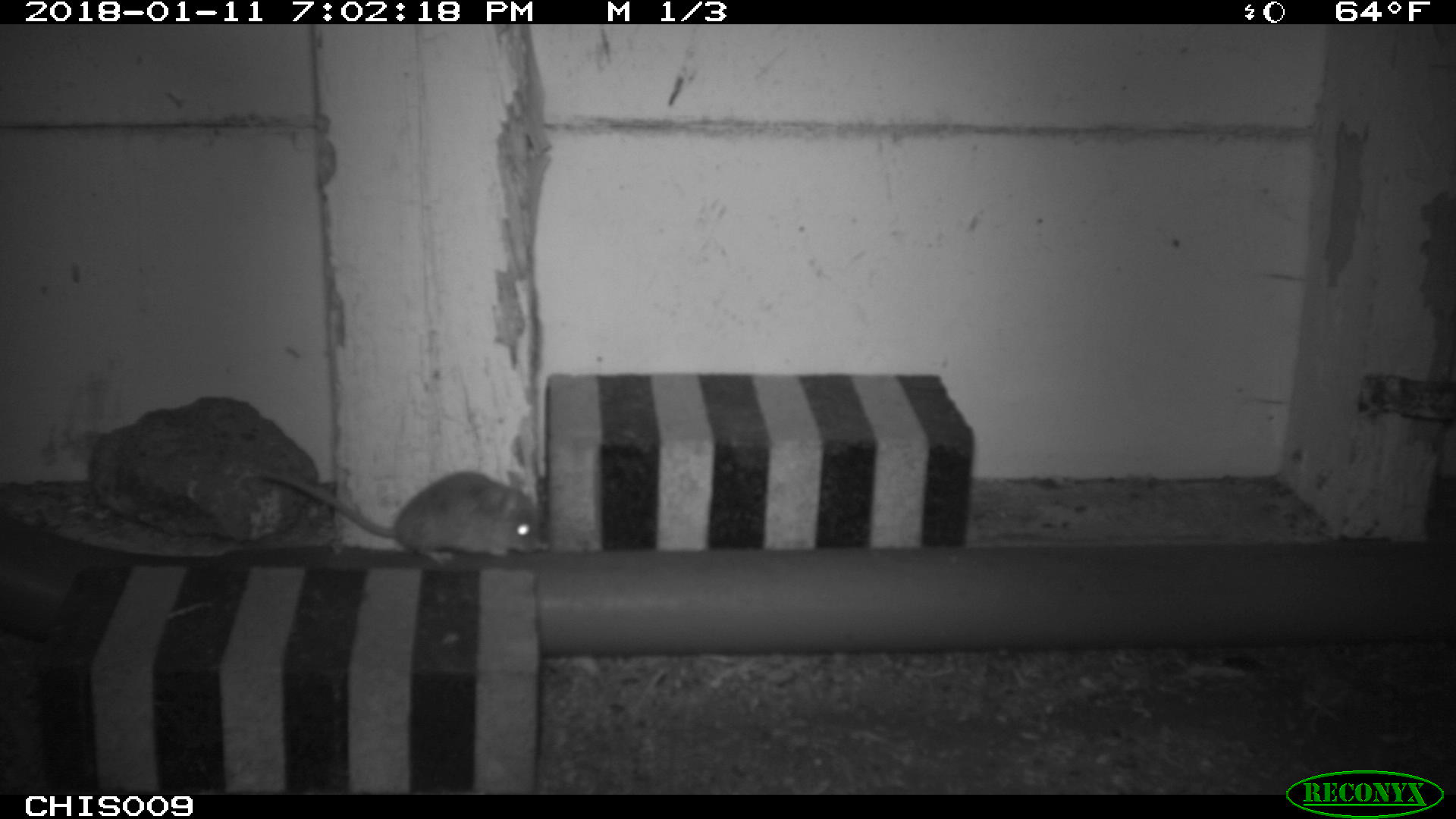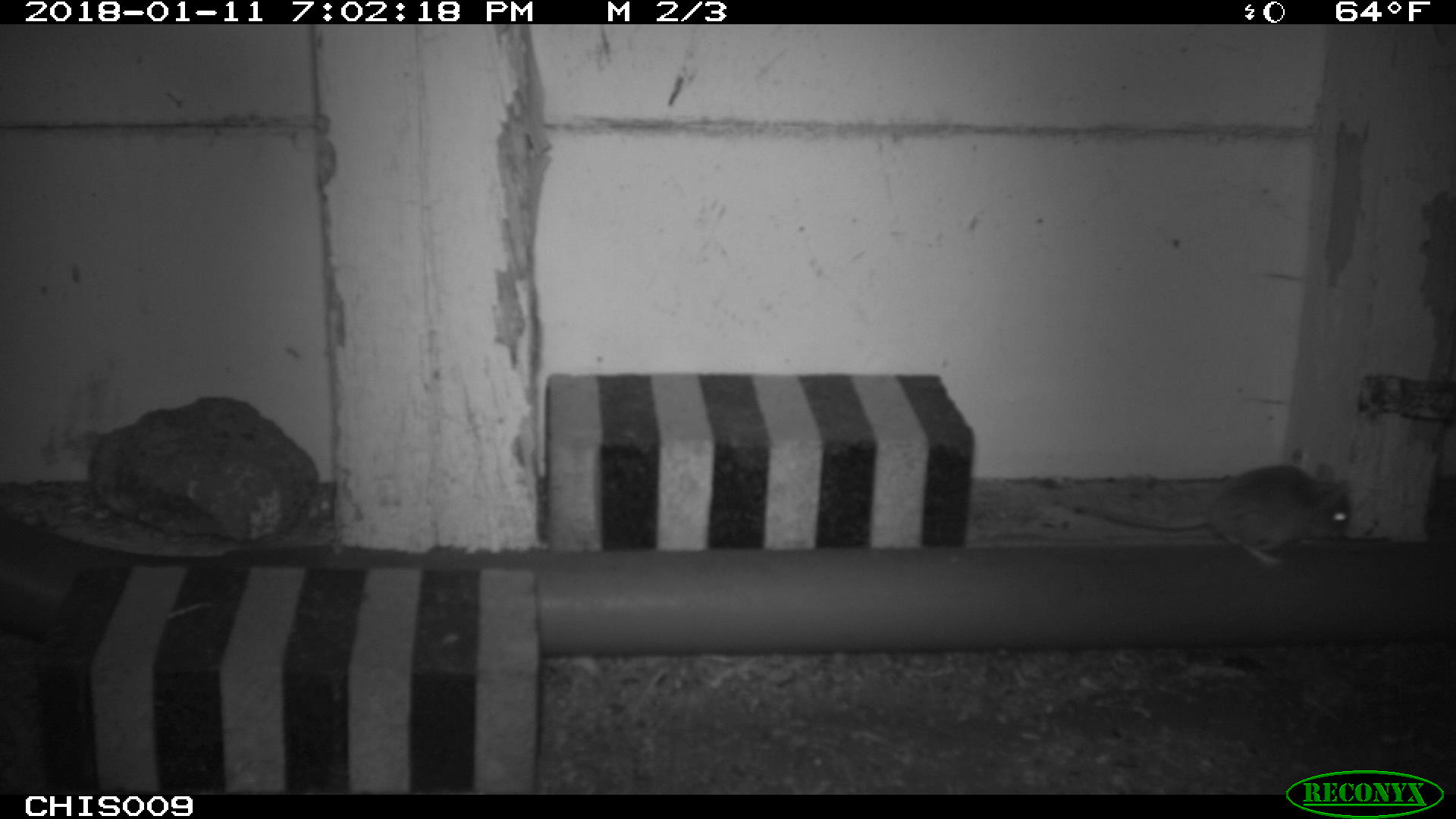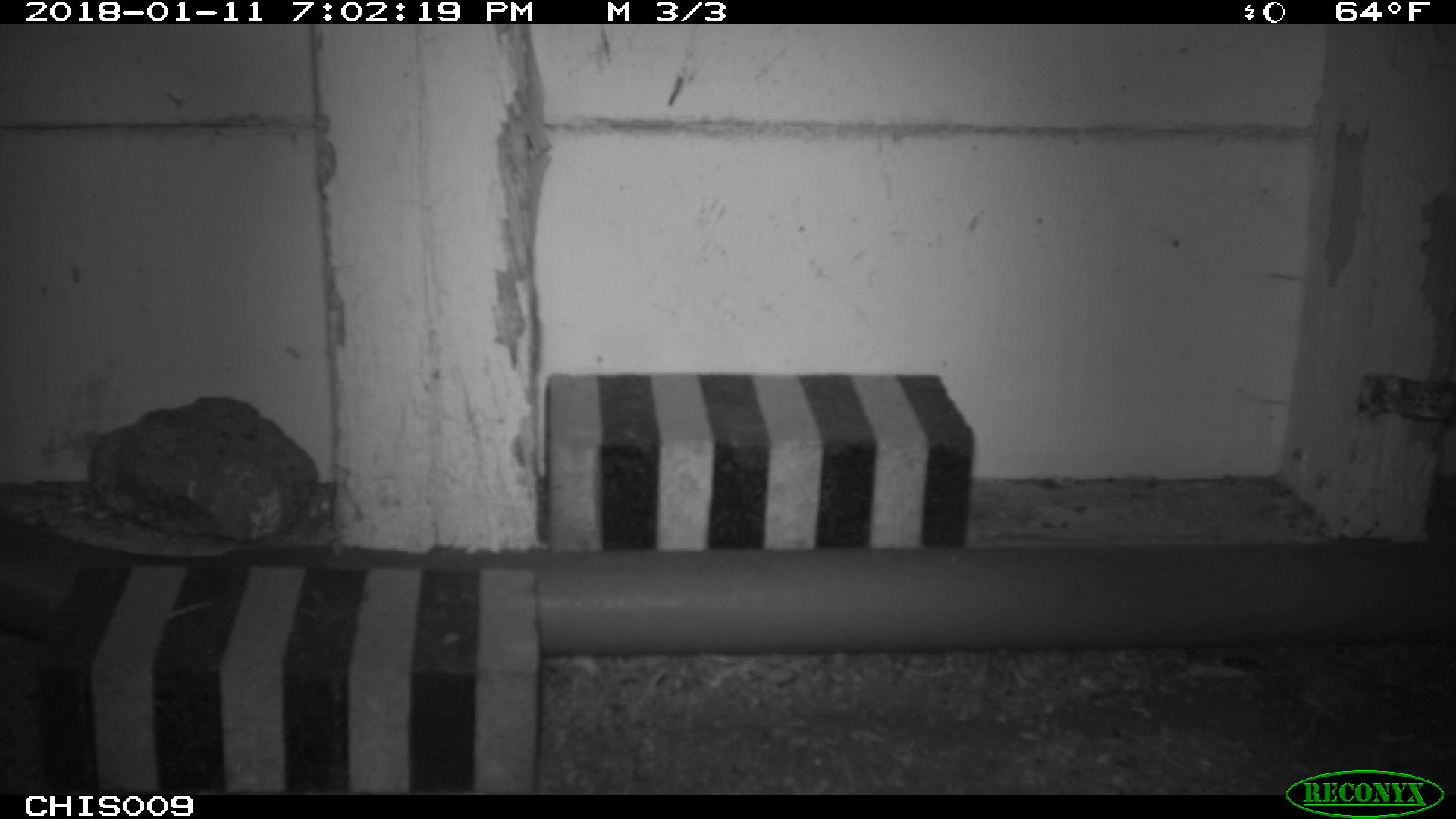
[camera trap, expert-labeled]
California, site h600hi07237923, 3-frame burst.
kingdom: Animalia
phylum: Chordata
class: Mammalia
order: Rodentia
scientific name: Rodentia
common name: rodent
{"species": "rodent (Rodentia)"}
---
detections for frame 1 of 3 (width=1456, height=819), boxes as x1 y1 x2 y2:
rodent: 258 471 537 565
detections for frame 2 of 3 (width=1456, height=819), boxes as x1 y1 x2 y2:
rodent: 1070 460 1352 566